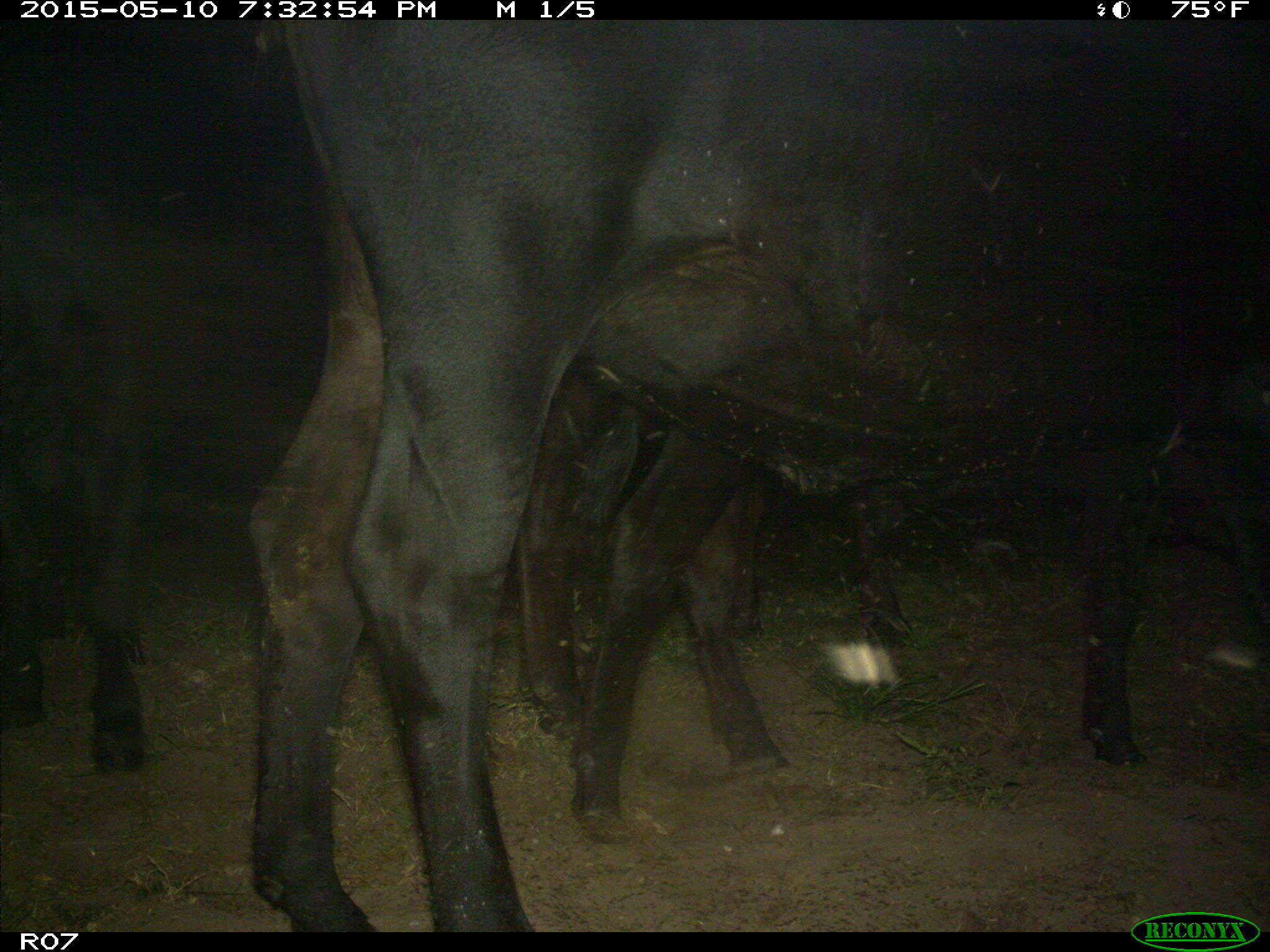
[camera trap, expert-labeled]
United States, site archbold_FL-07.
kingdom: Animalia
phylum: Chordata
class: Mammalia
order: Artiodactyla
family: Bovidae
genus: Bos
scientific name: Bos taurus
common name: domestic cow